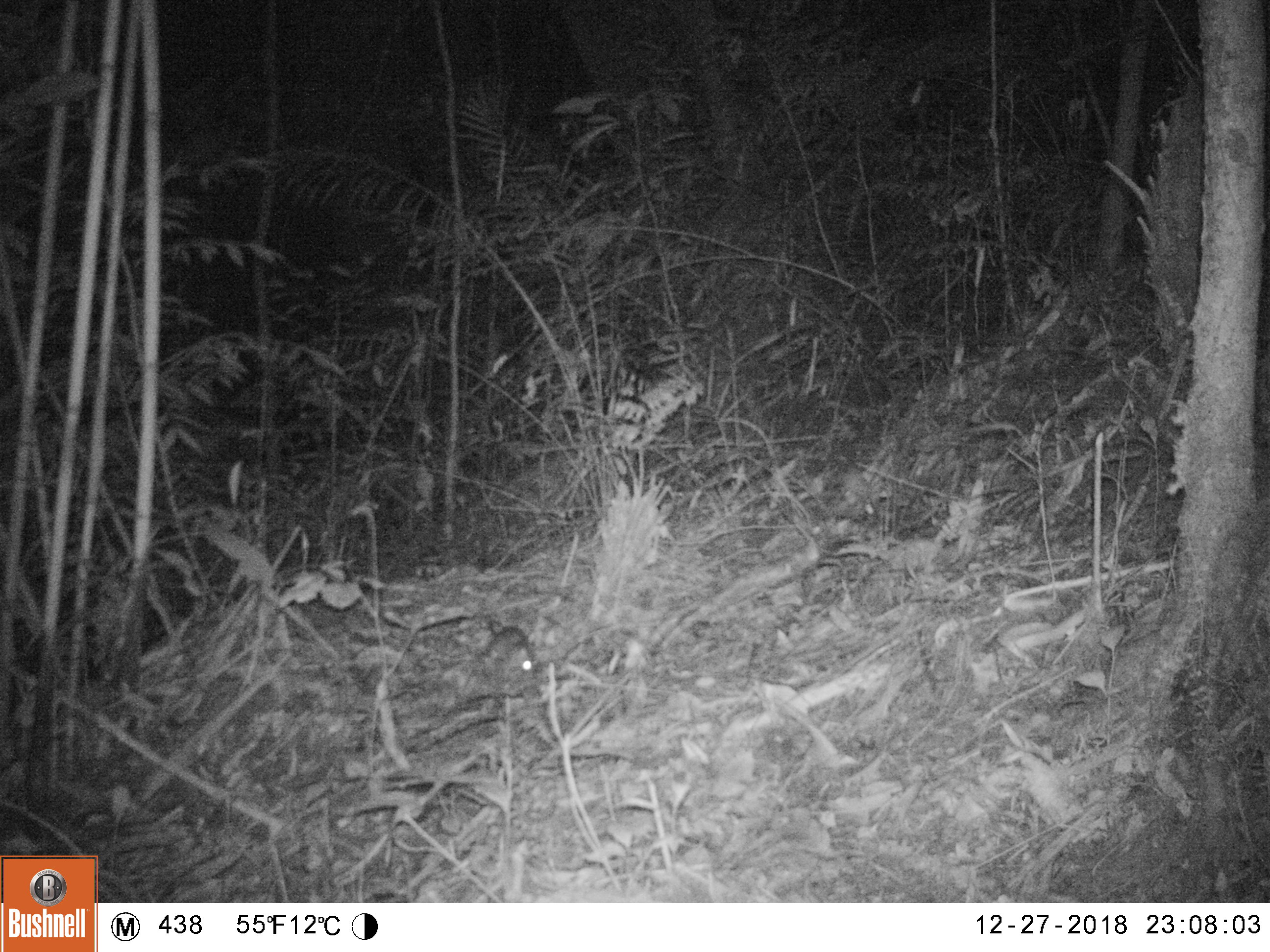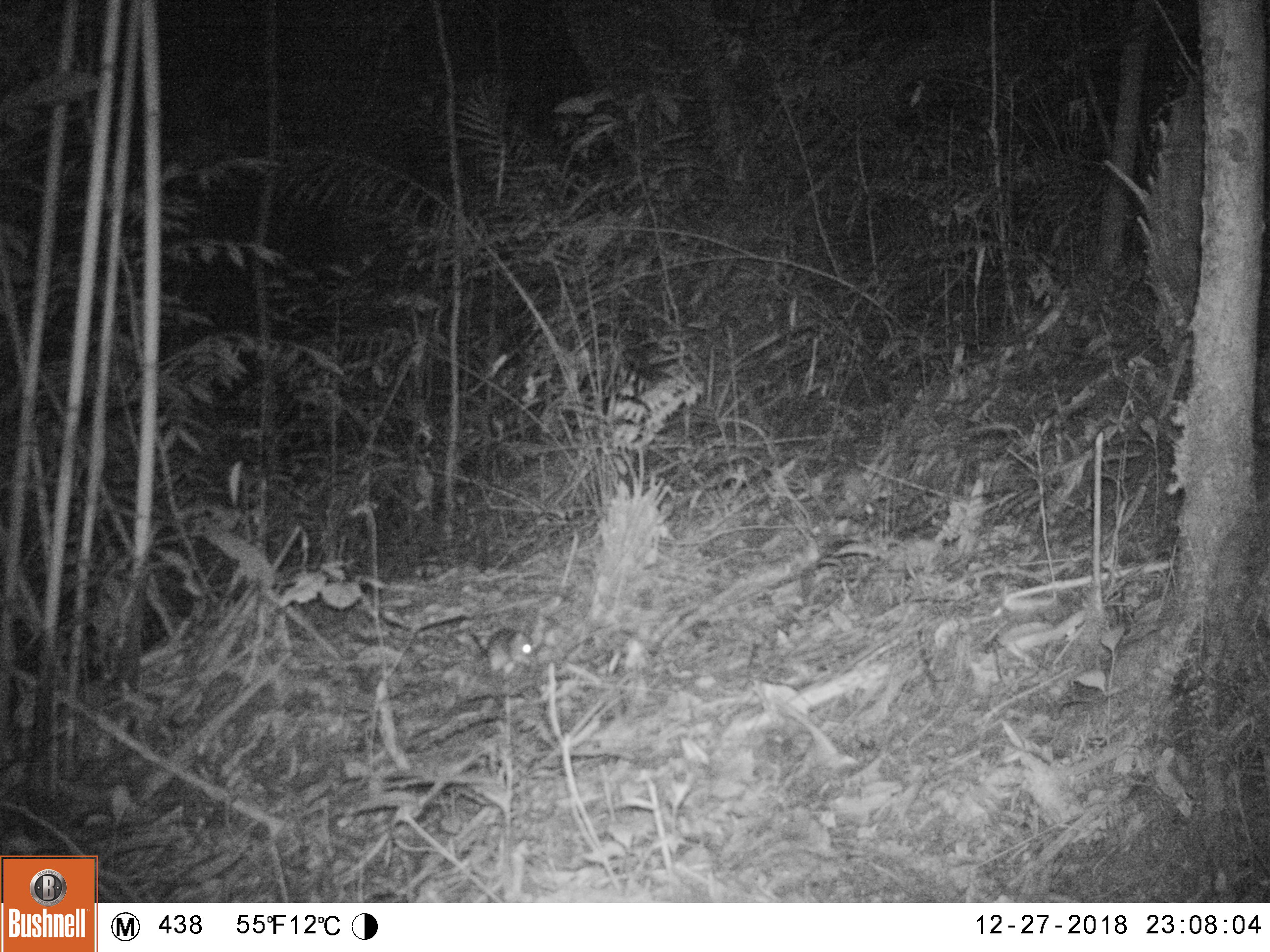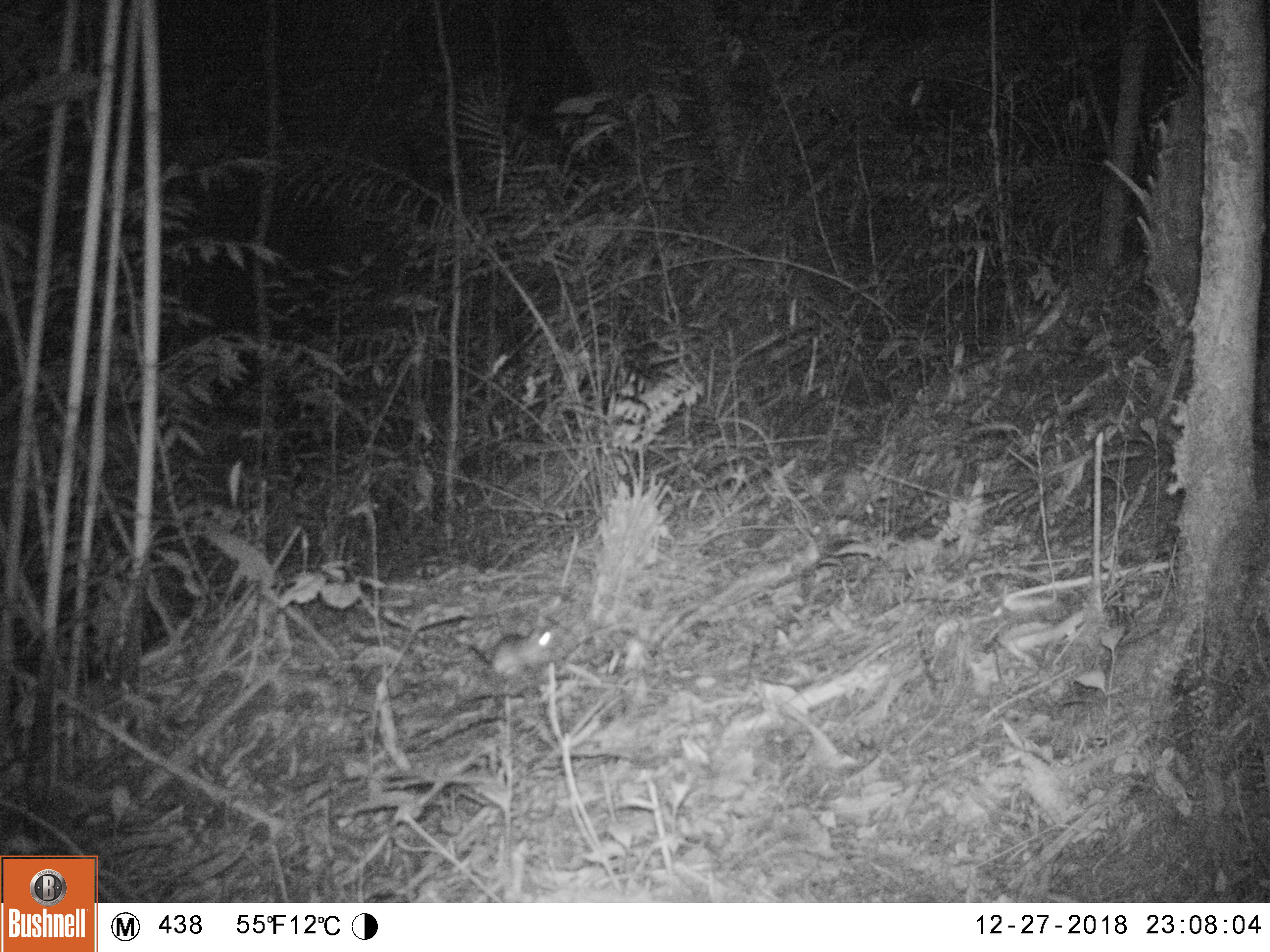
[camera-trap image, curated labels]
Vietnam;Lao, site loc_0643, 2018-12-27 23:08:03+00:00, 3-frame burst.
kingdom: Animalia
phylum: Chordata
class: Mammalia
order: Rodentia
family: Muridae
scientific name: Muridae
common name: old-world mice and rats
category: unidentified murid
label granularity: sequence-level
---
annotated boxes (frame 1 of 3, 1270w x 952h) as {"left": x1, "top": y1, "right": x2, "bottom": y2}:
unidentified murid: {"left": 482, "top": 625, "right": 533, "bottom": 677}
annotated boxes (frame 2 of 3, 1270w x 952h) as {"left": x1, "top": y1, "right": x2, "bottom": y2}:
unidentified murid: {"left": 465, "top": 626, "right": 537, "bottom": 679}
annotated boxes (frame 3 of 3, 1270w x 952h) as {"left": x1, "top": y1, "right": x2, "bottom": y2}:
unidentified murid: {"left": 467, "top": 626, "right": 556, "bottom": 679}